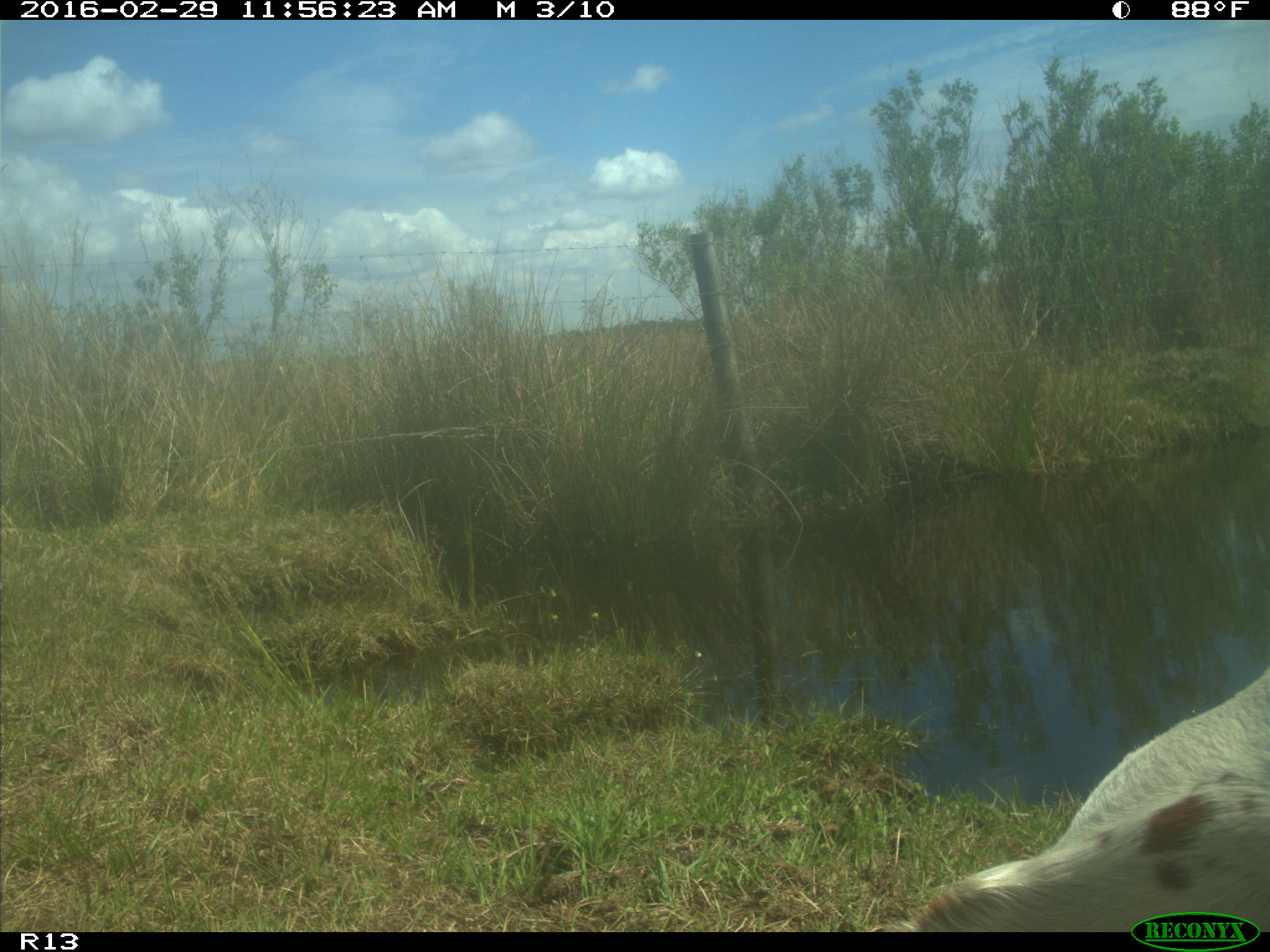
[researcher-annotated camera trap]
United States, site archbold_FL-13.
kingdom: Animalia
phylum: Chordata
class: Mammalia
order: Artiodactyla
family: Bovidae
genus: Bos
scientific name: Bos taurus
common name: domestic cow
Bos taurus (domestic cow).